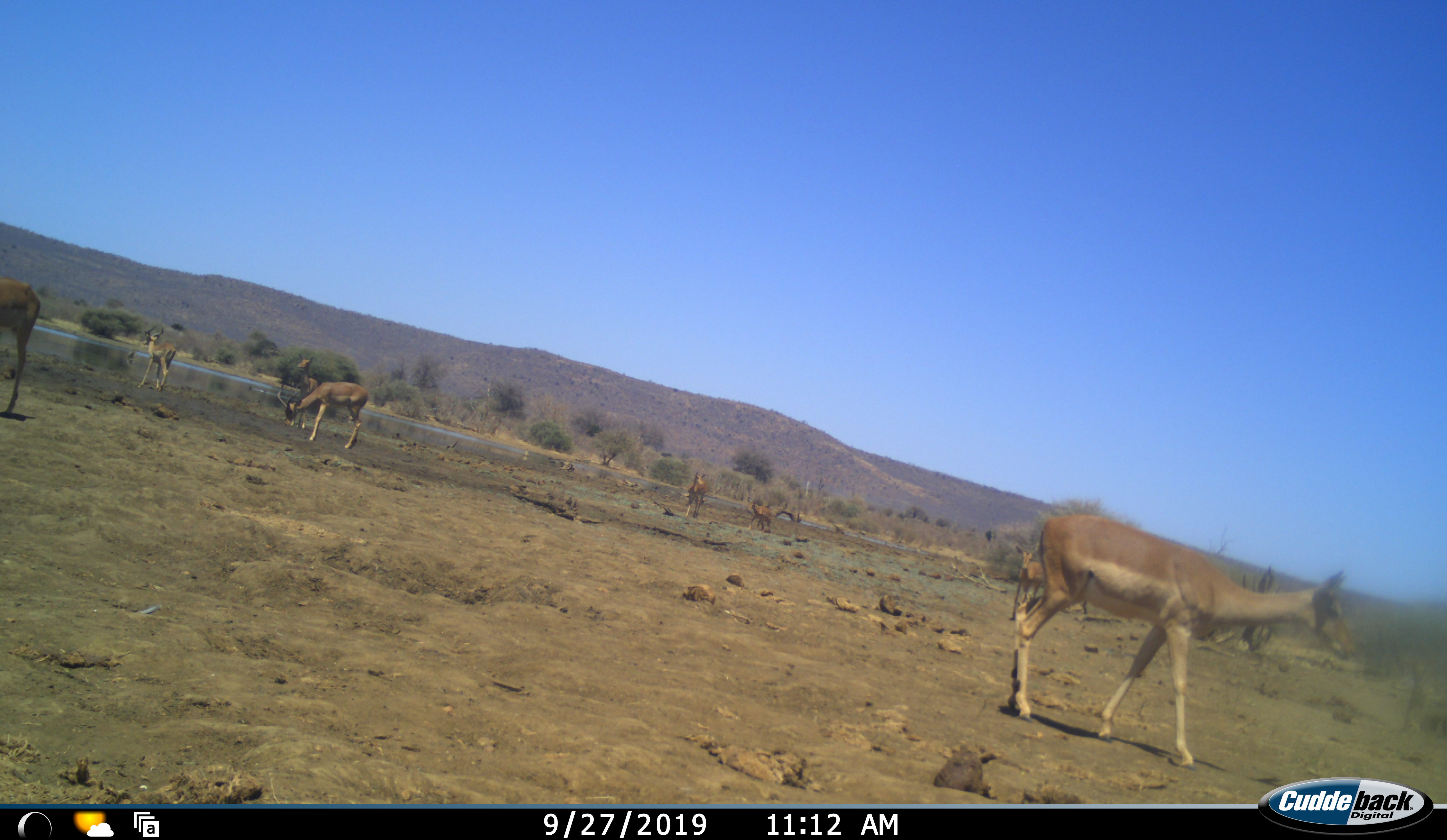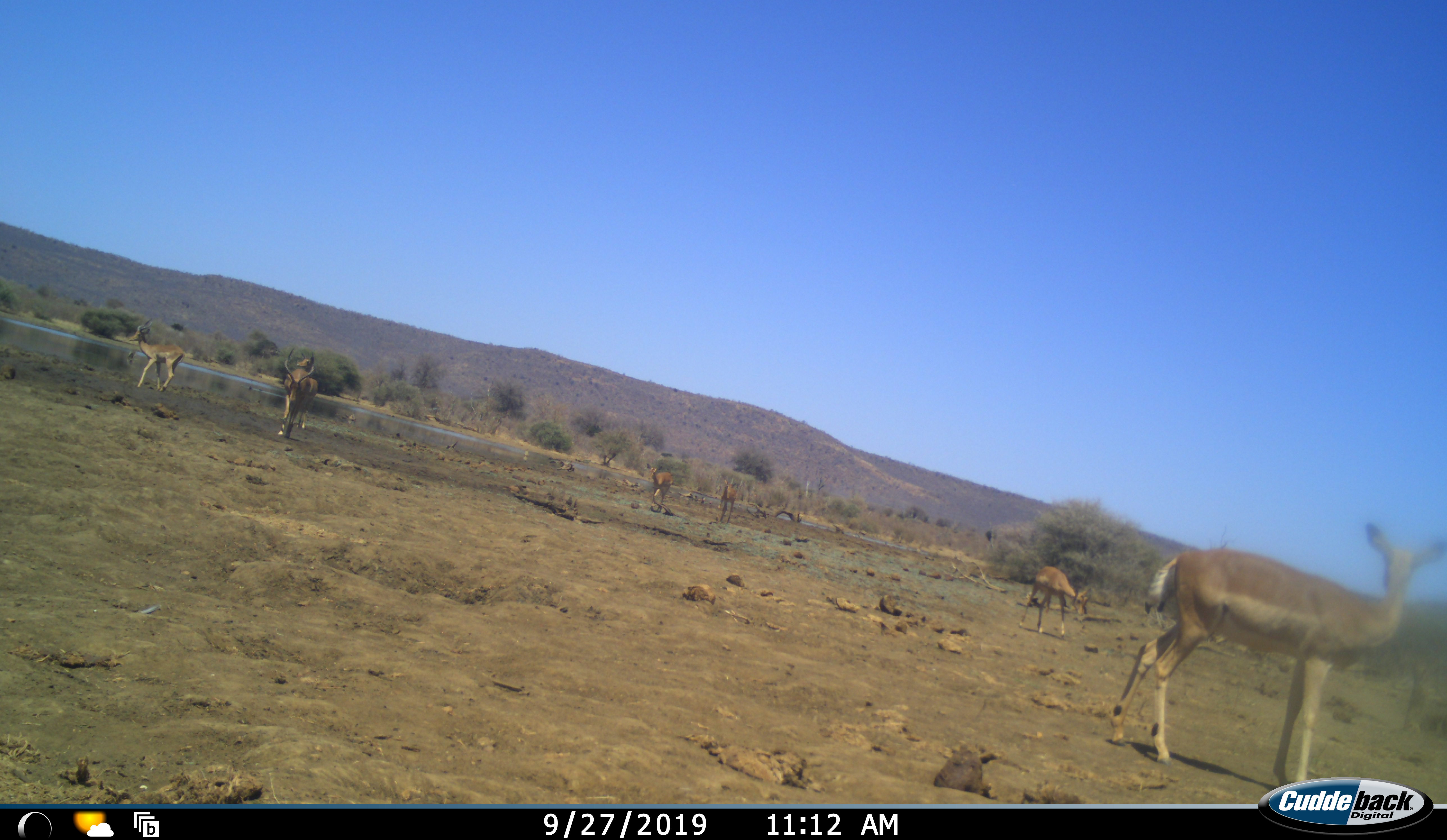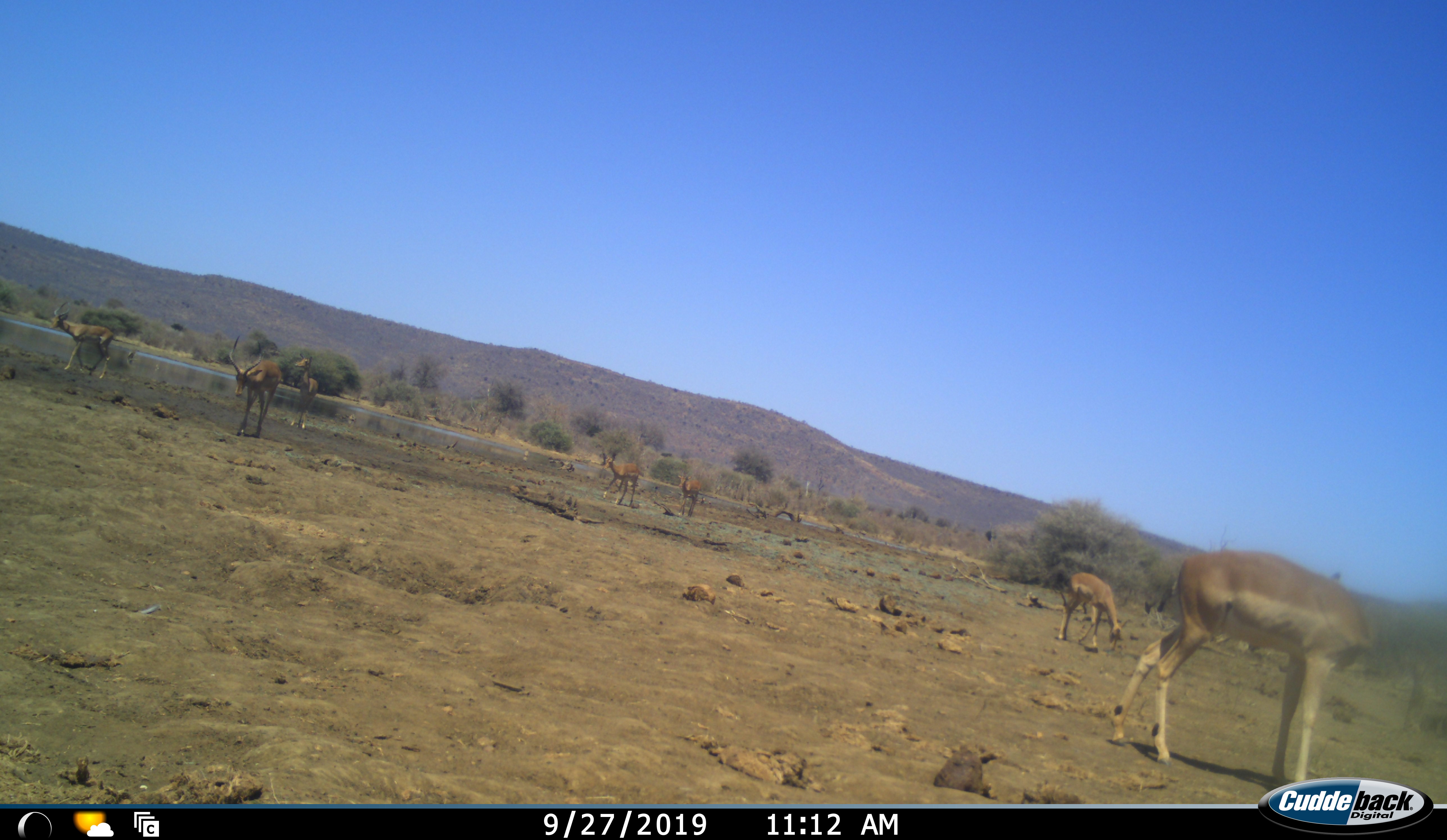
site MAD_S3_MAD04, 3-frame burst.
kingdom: Animalia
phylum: Chordata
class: Mammalia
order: Artiodactyla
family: Bovidae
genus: Aepyceros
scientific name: Aepyceros melampus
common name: impala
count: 7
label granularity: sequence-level